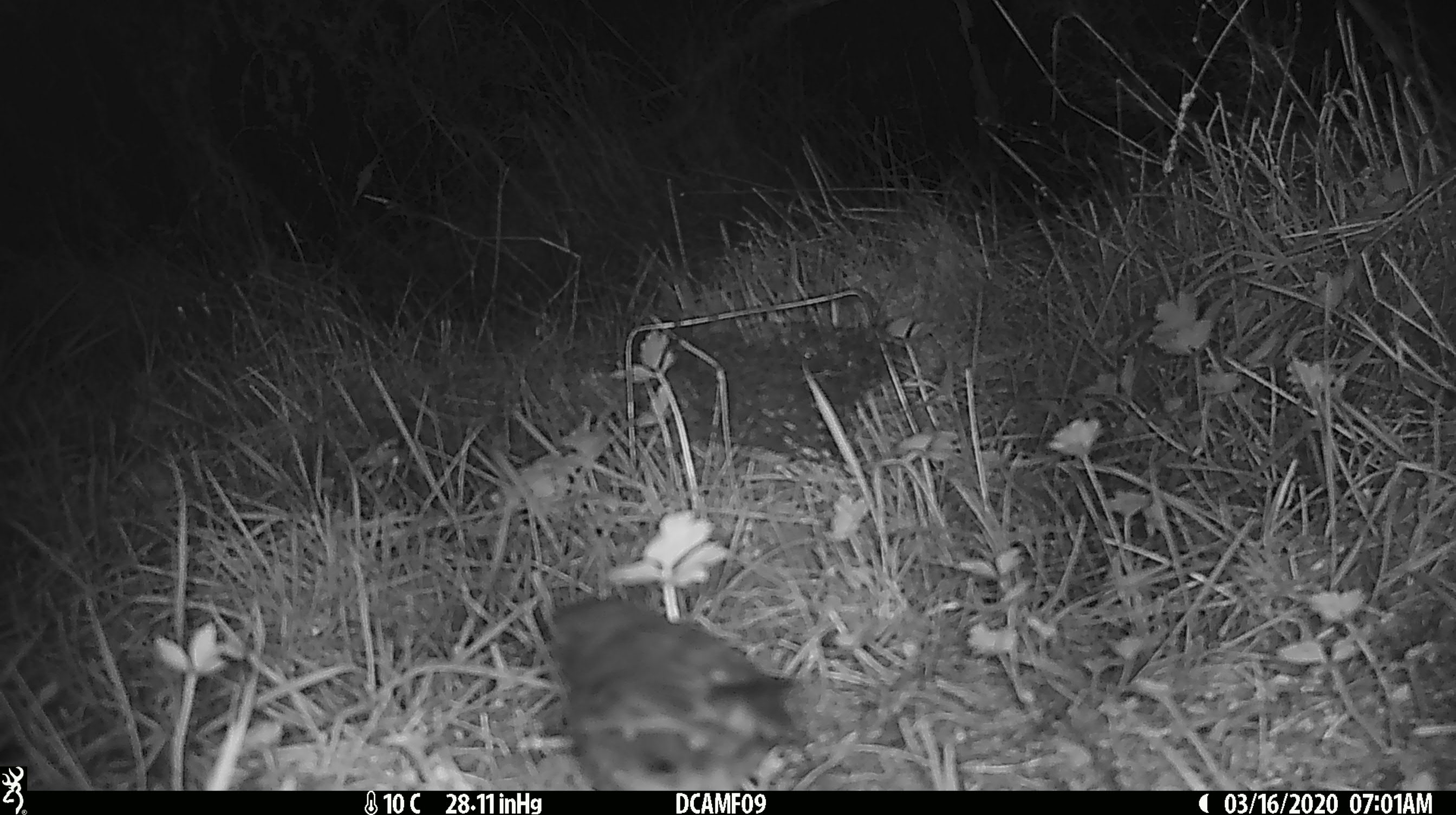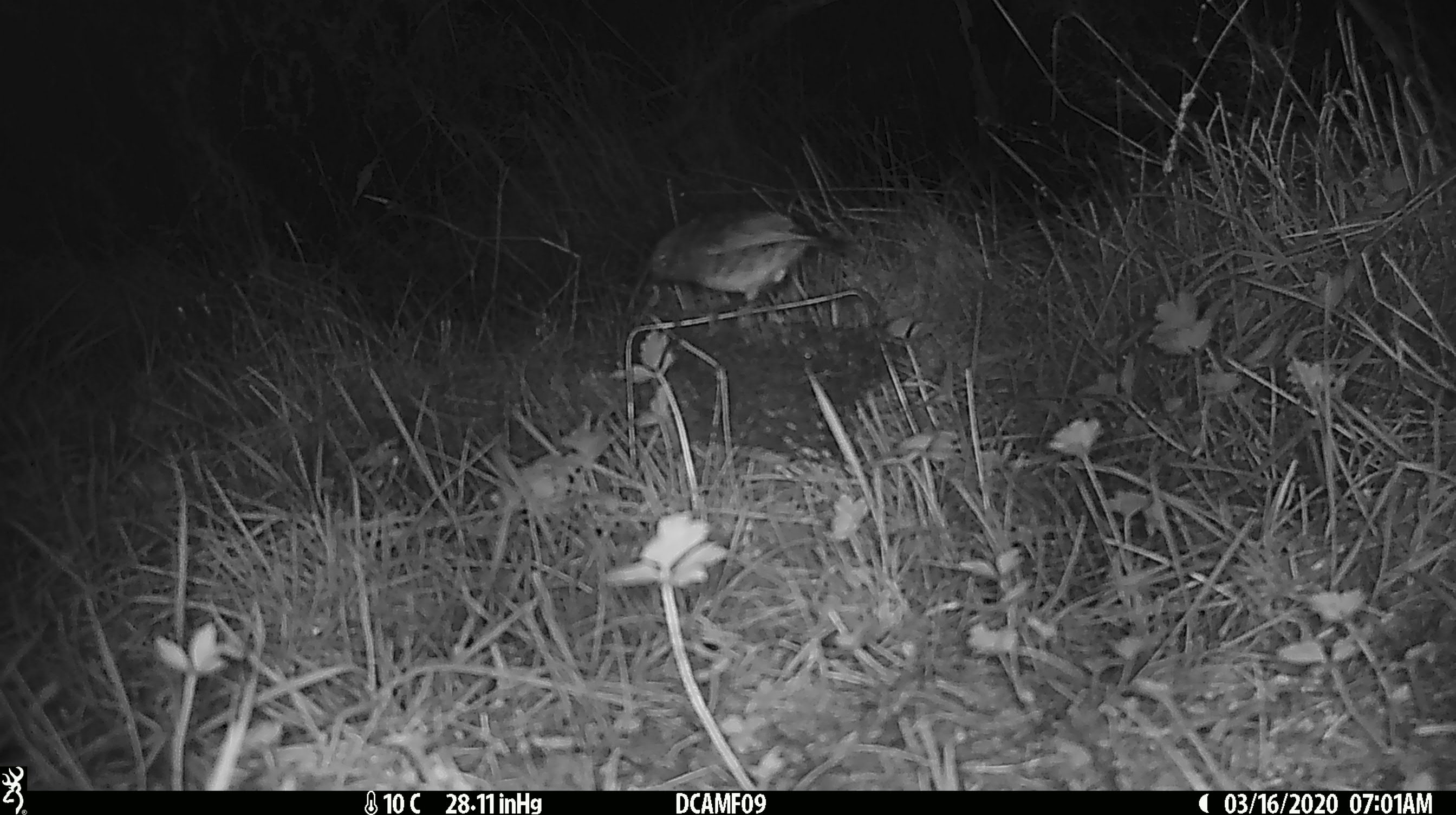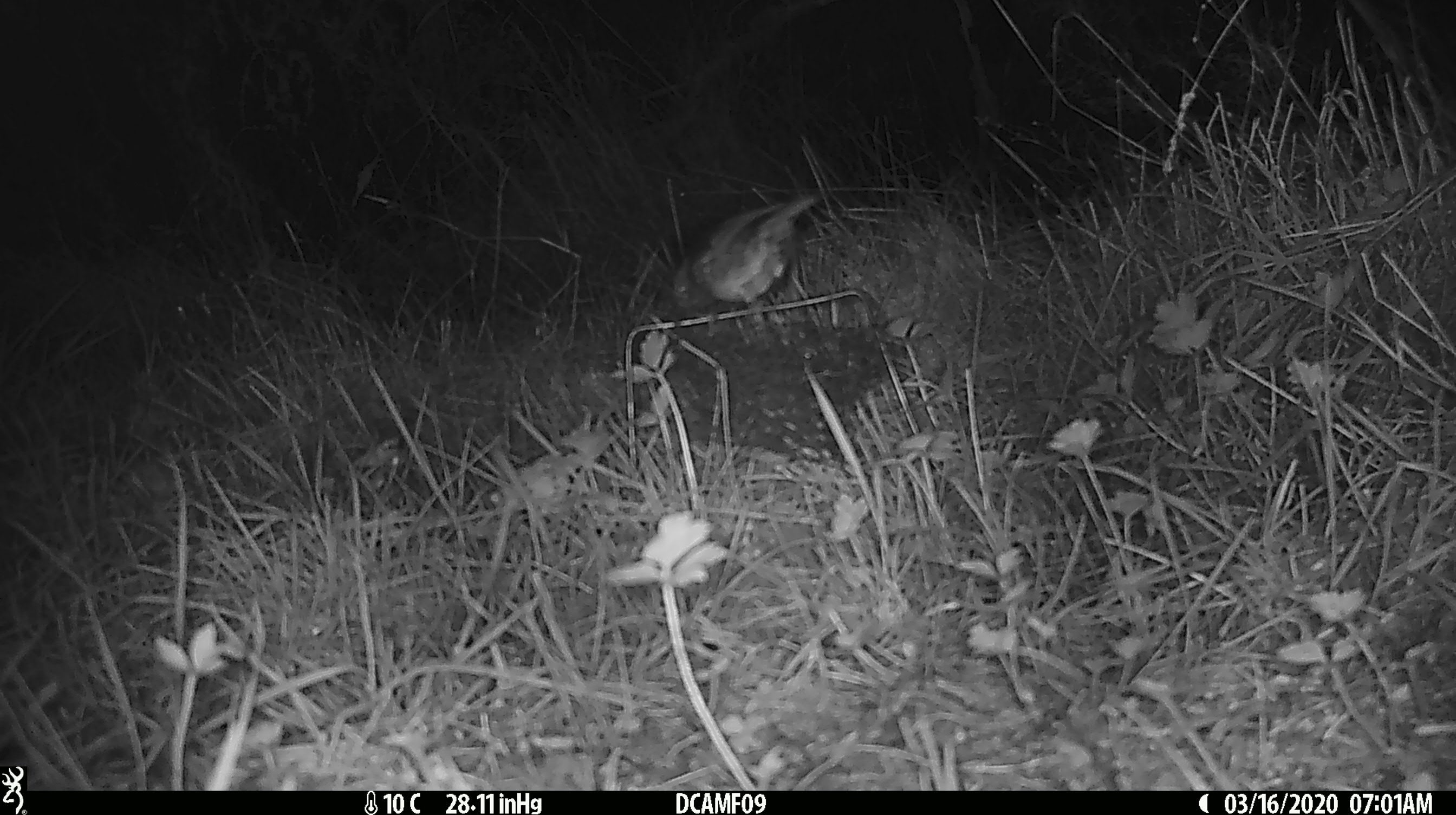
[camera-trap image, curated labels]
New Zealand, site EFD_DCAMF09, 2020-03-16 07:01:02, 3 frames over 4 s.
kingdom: Animalia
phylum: Chordata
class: Aves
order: Passeriformes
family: Petroicidae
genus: Petroica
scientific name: Petroica australis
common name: new zealand robin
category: robin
Robin (new zealand robin) (Petroica australis).